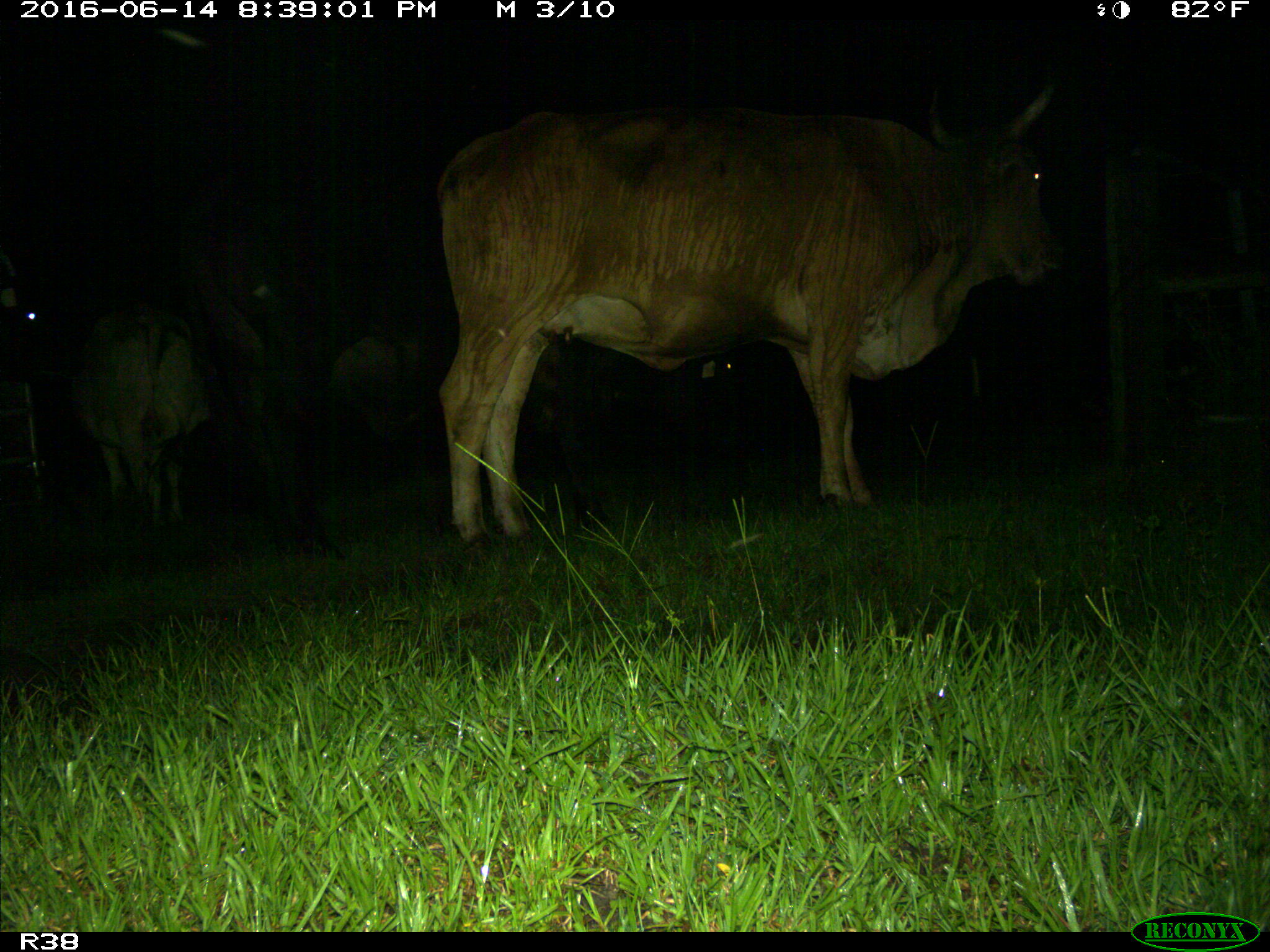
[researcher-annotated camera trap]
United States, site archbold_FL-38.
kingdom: Animalia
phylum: Chordata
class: Mammalia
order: Artiodactyla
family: Bovidae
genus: Bos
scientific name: Bos taurus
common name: domestic cow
Bos taurus (domestic cow).